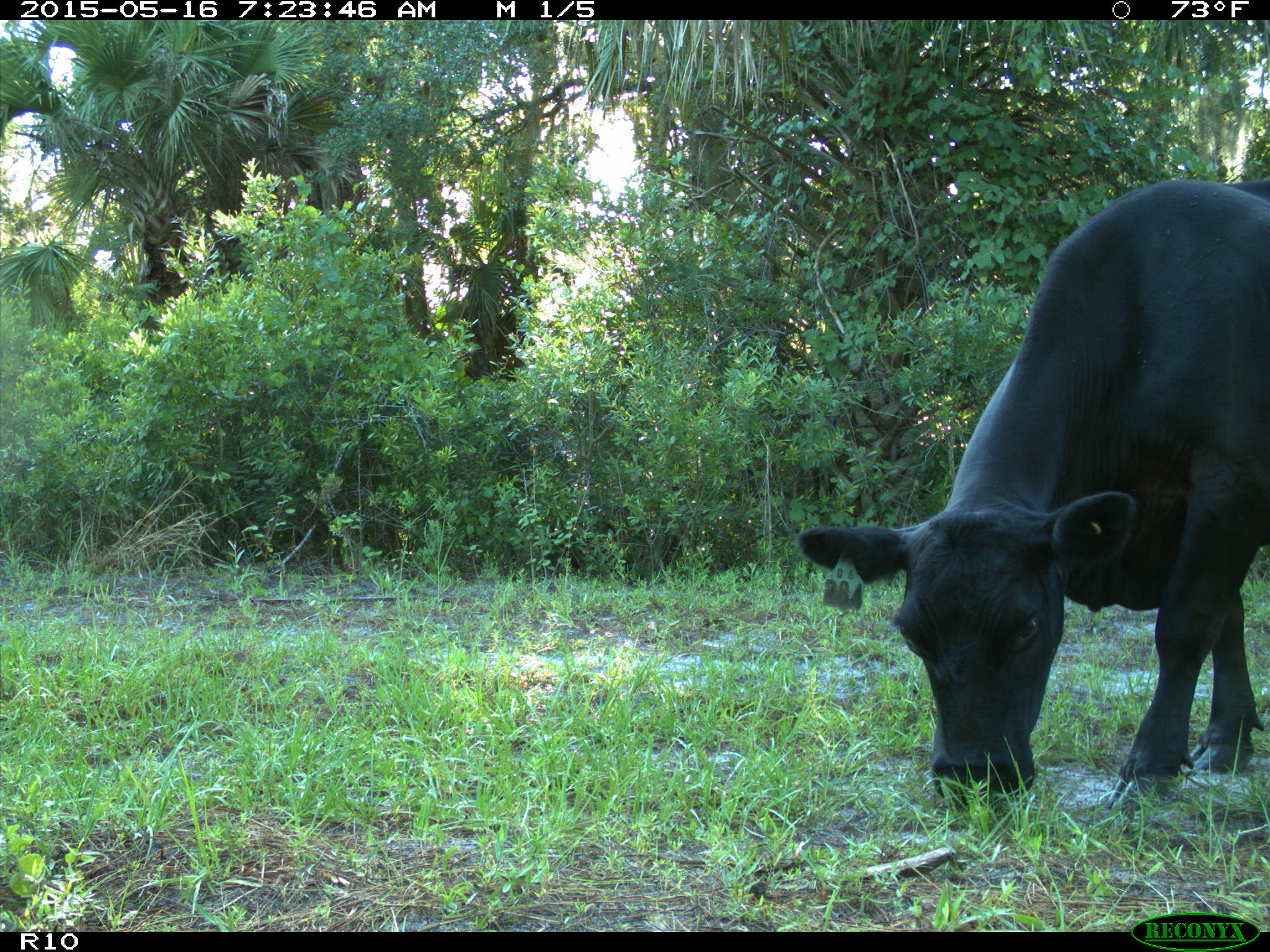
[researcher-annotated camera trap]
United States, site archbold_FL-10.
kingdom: Animalia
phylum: Chordata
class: Mammalia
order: Artiodactyla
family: Bovidae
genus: Bos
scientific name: Bos taurus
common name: domestic cow